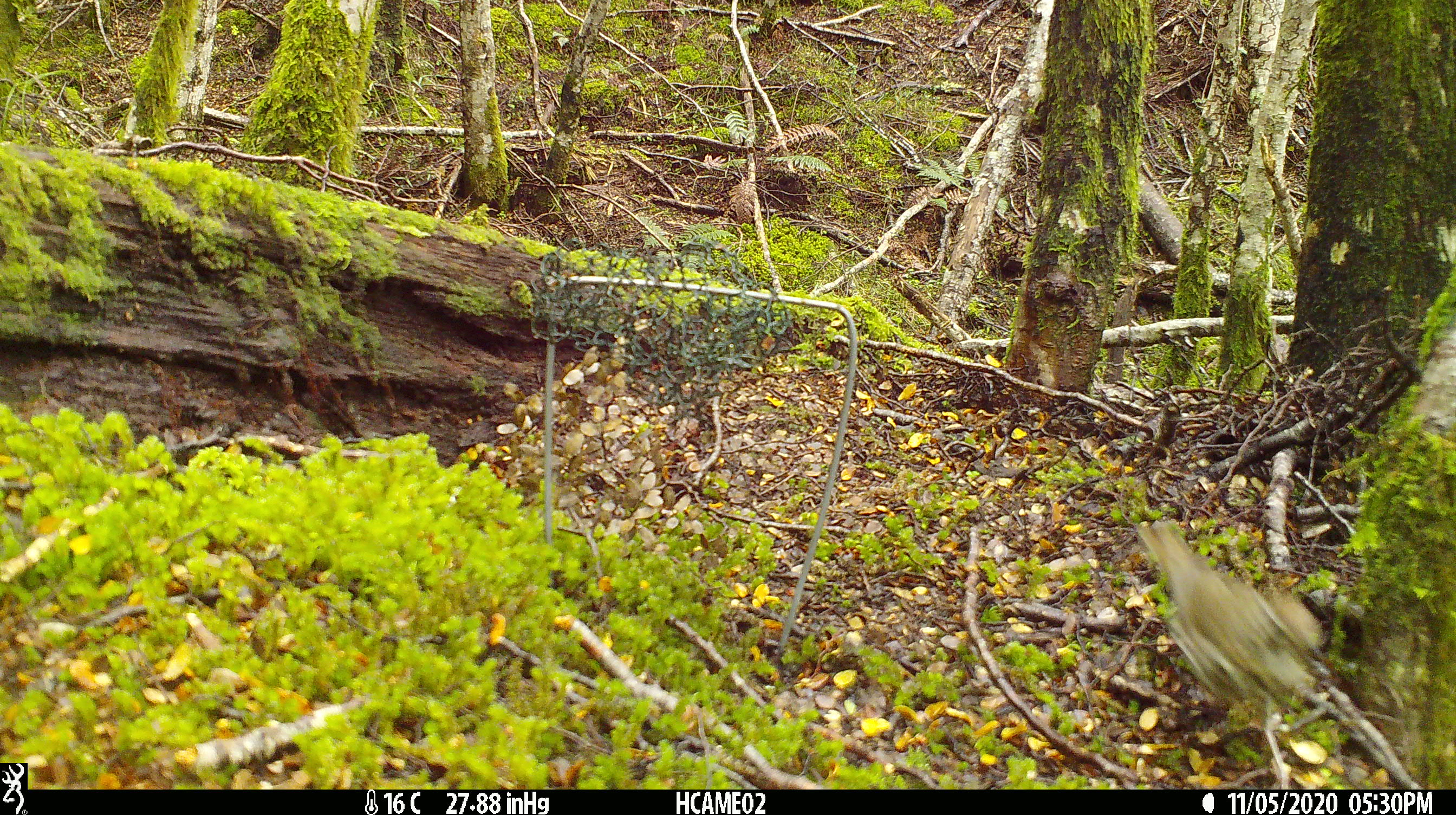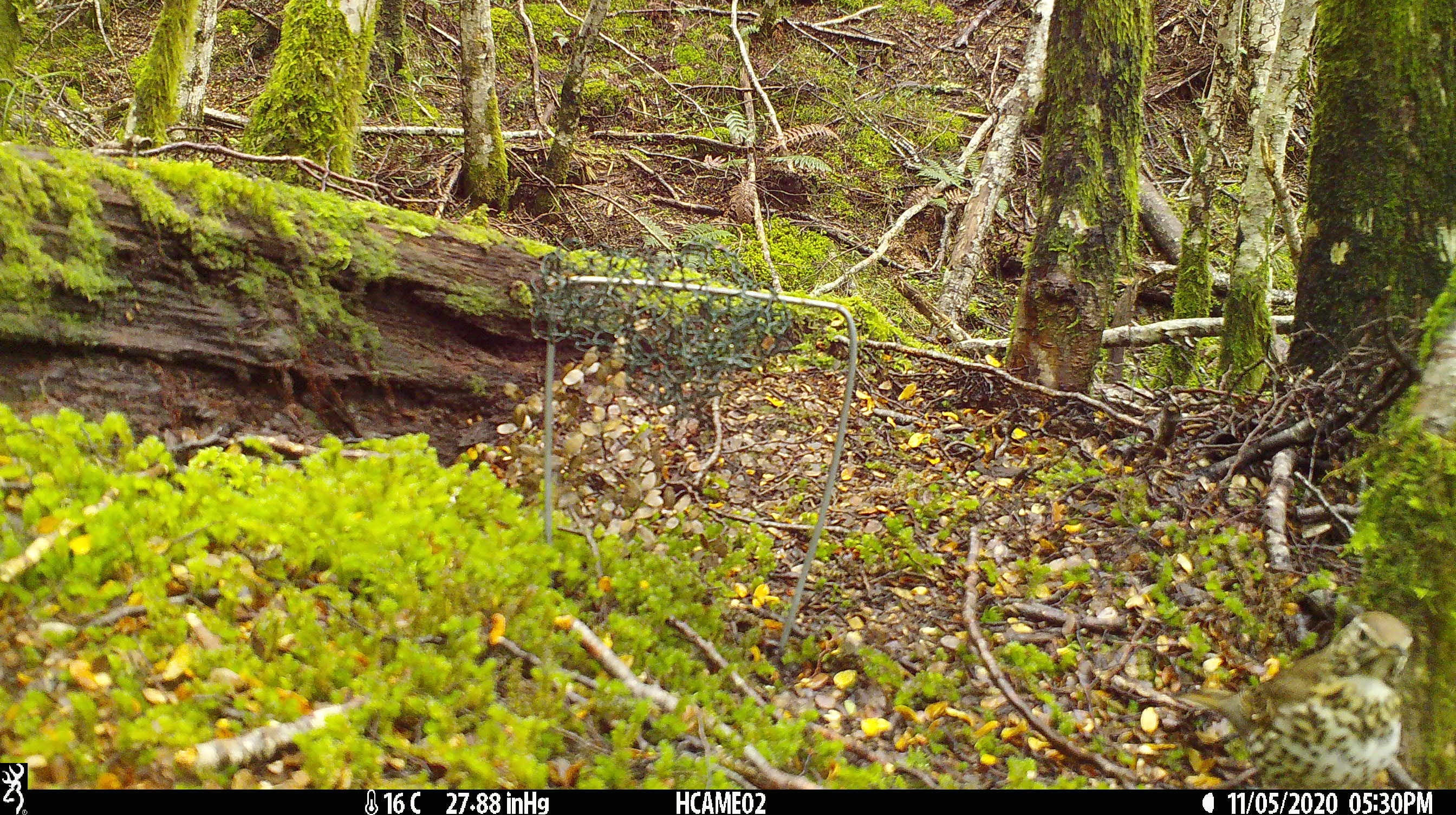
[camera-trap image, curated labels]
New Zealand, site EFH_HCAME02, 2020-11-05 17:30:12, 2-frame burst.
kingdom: Animalia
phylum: Chordata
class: Aves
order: Passeriformes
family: Turdidae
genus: Turdus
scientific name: Turdus philomelos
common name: song thrush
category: thrush